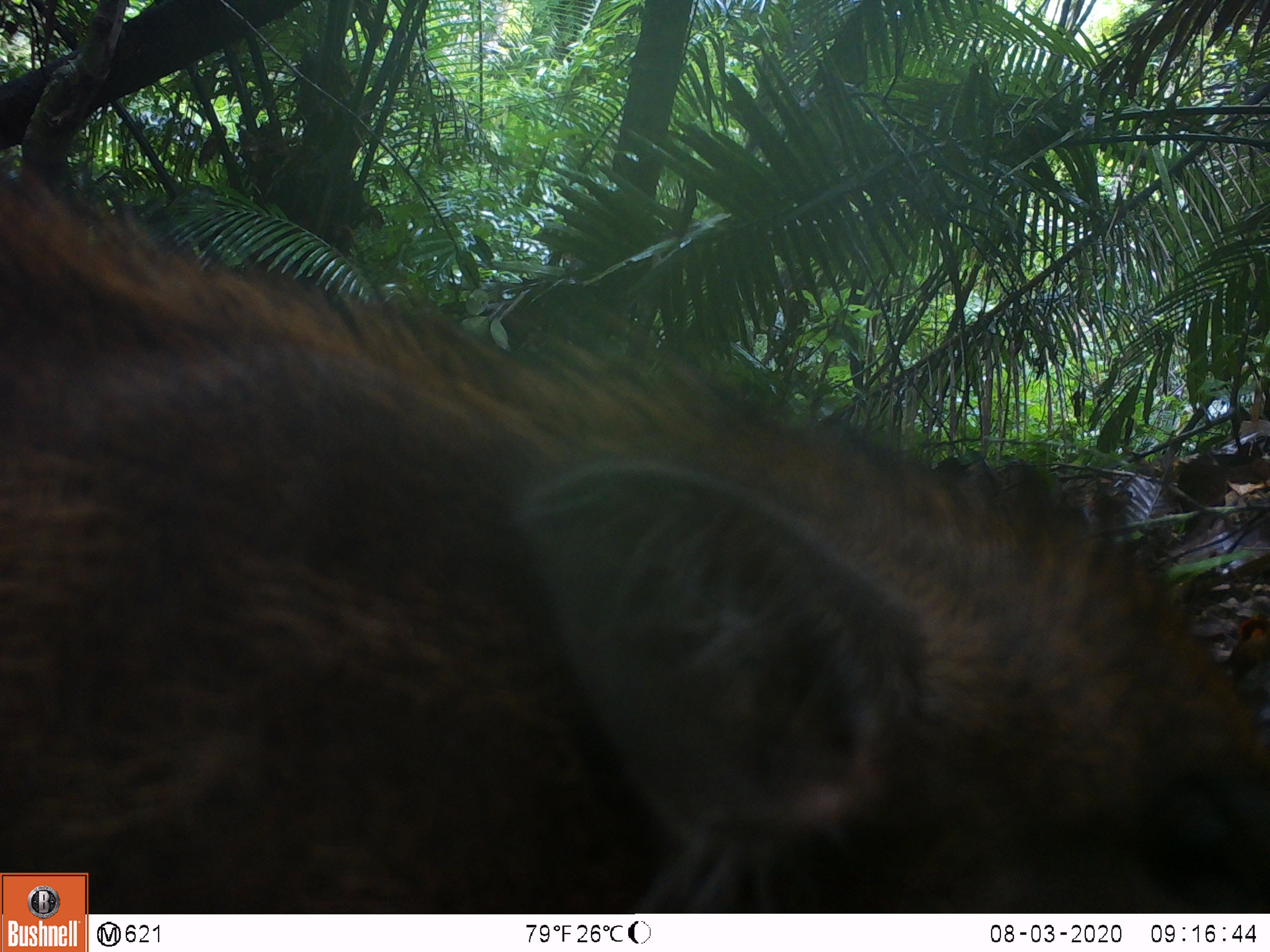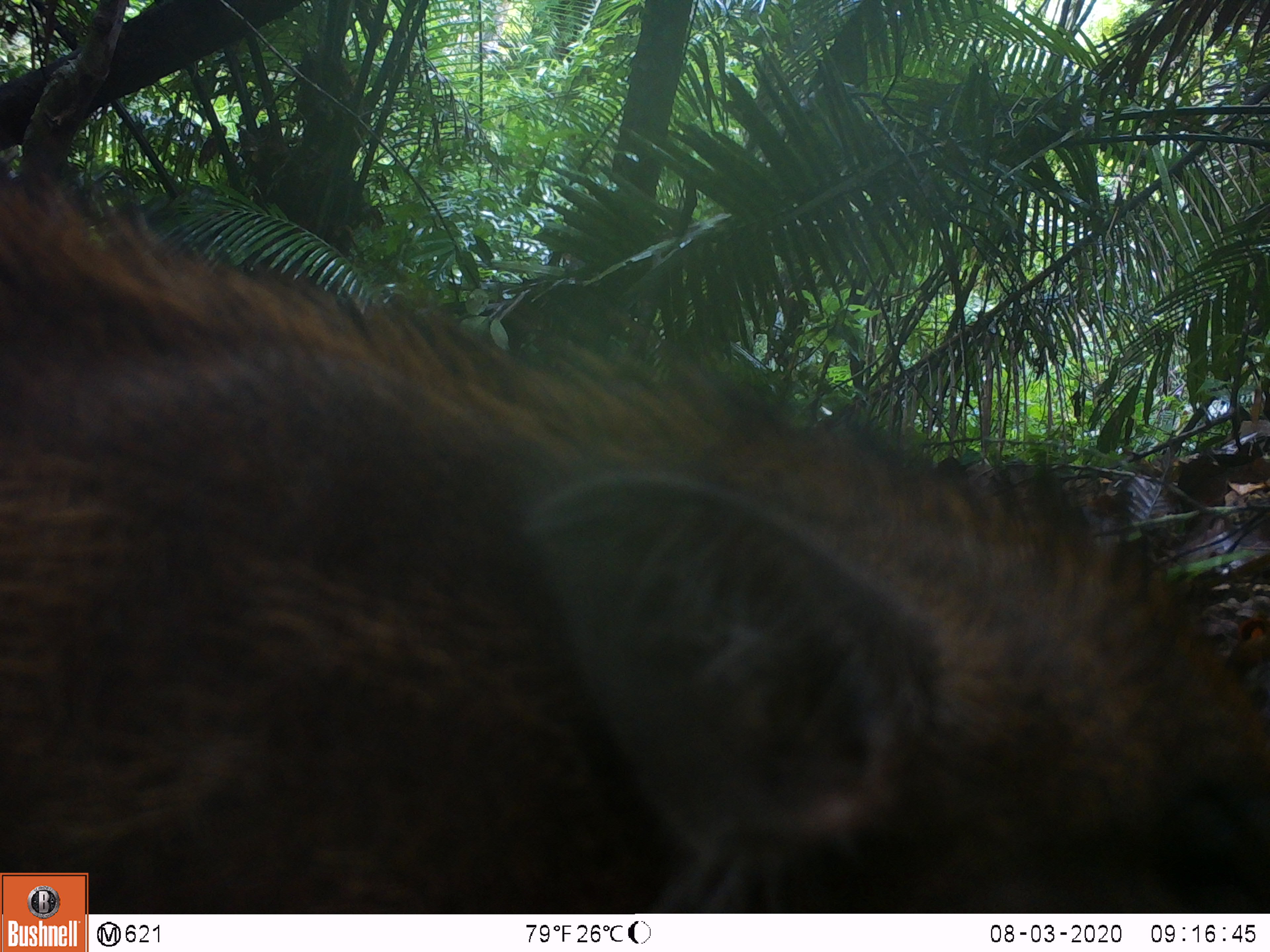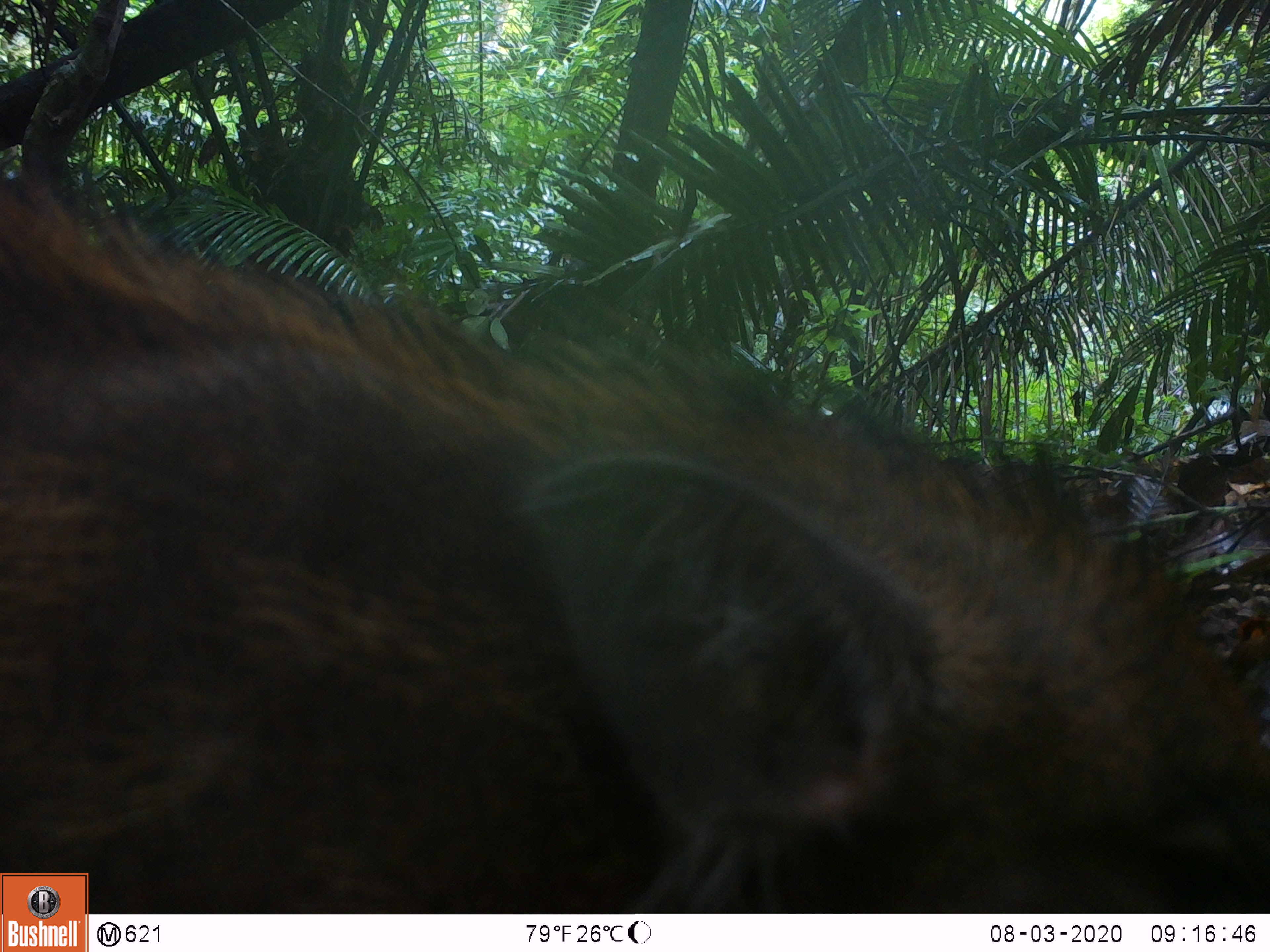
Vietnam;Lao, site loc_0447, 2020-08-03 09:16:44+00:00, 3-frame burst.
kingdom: Animalia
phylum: Chordata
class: Mammalia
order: Artiodactyla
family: Suidae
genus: Sus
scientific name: Sus scrofa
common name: eurasian wild pig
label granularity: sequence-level